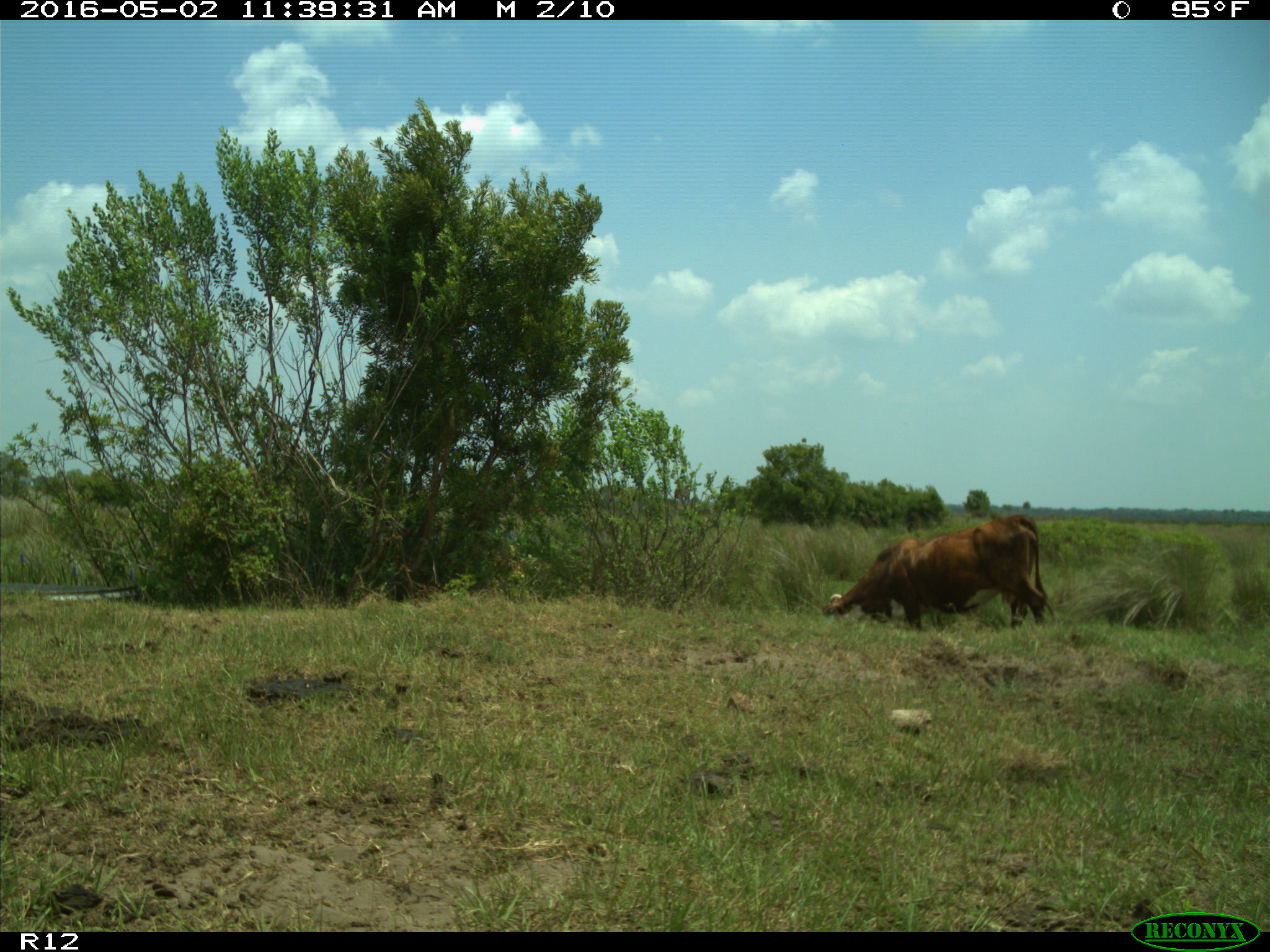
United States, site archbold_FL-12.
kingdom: Animalia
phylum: Chordata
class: Mammalia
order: Artiodactyla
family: Bovidae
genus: Bos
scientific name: Bos taurus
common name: domestic cow